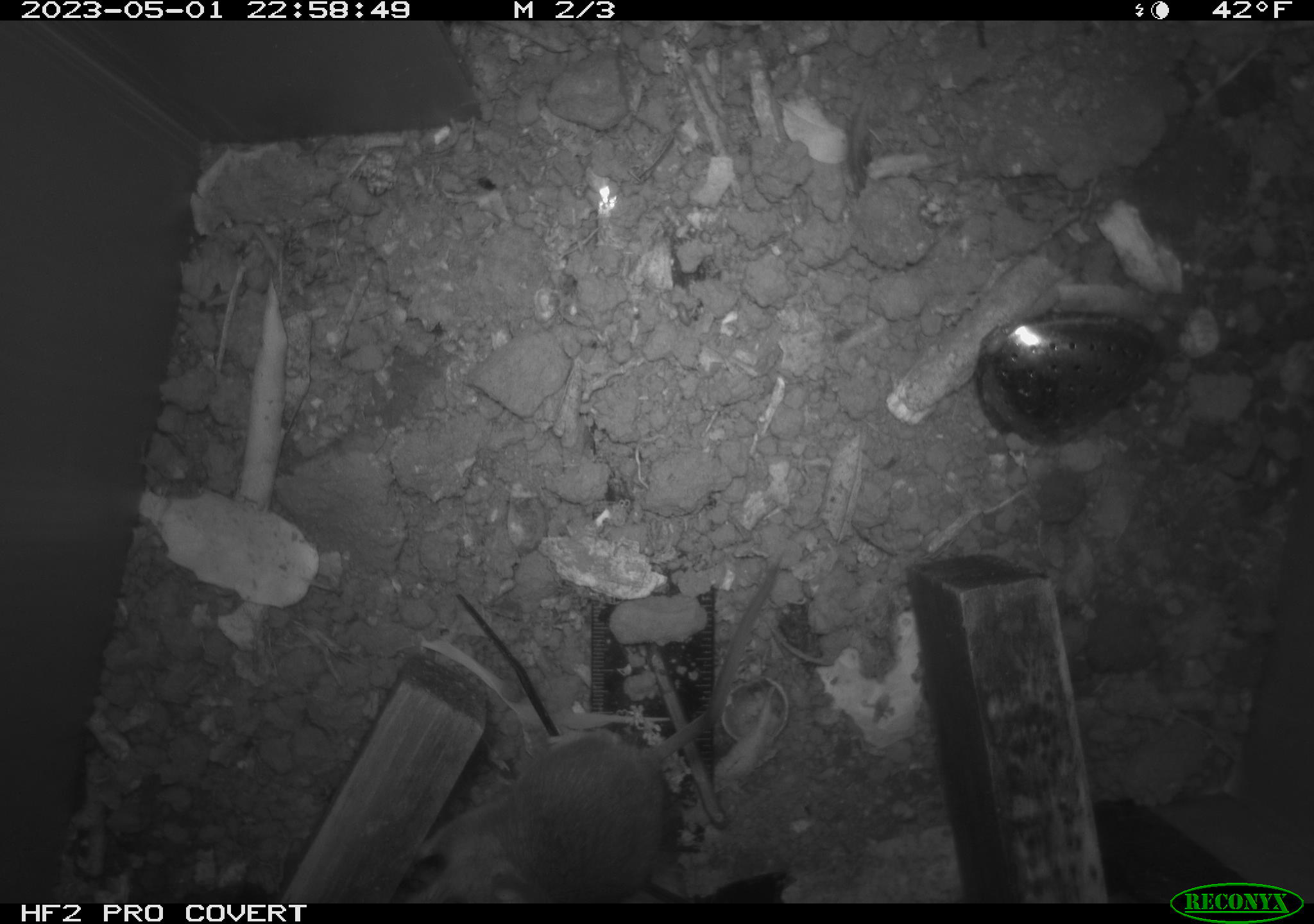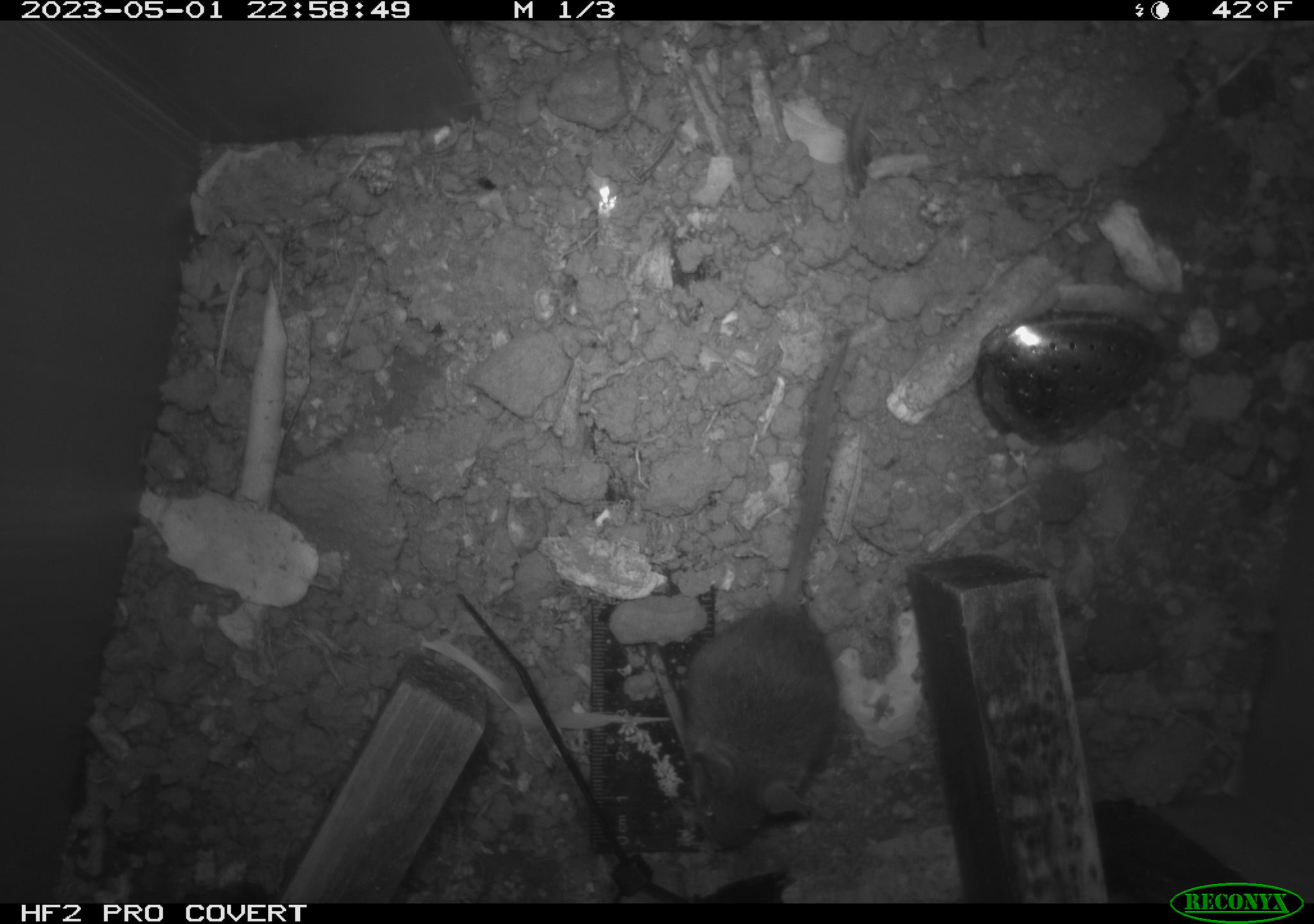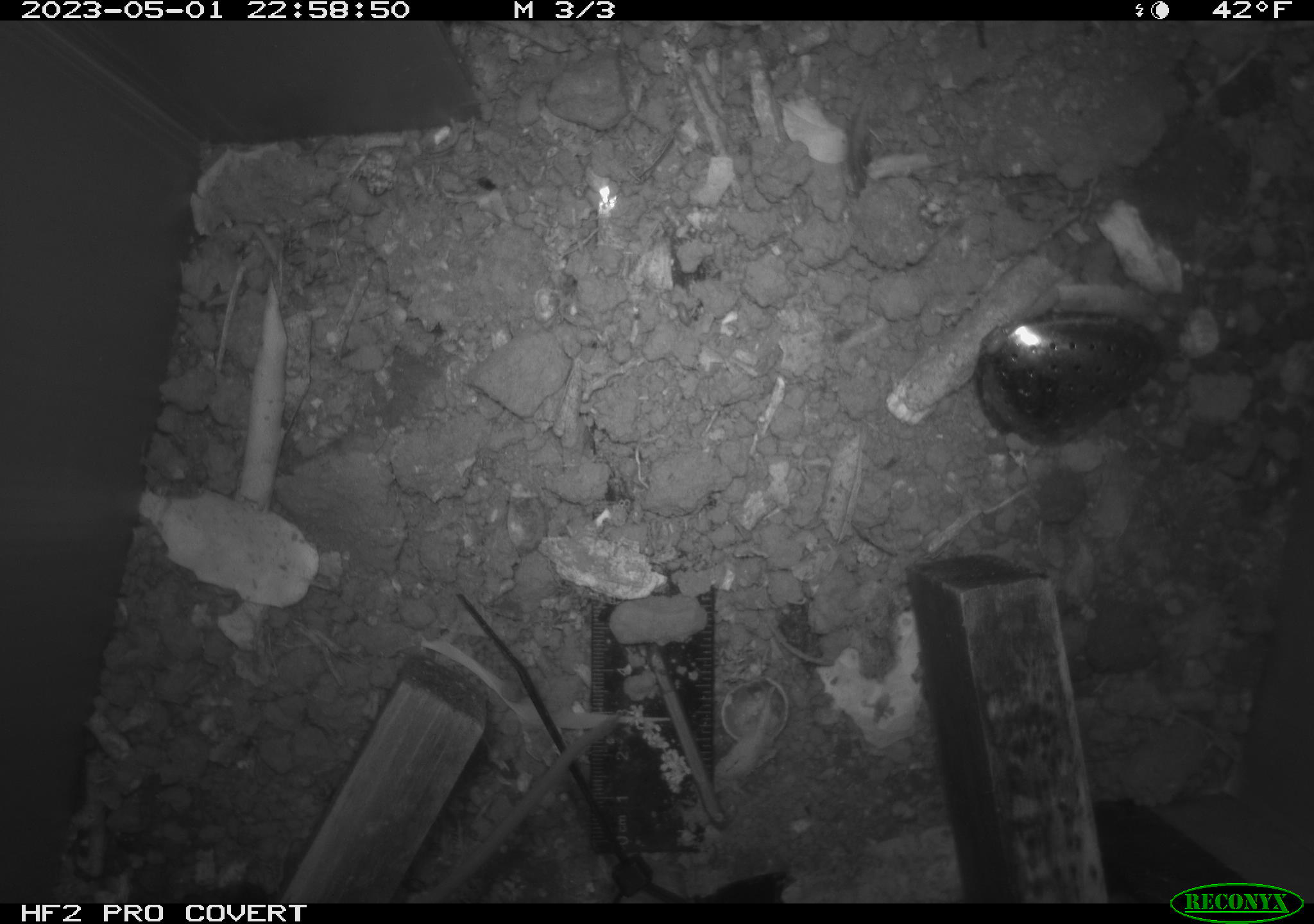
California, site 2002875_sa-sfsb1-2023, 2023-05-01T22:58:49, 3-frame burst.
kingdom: Animalia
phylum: Chordata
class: Mammalia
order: Rodentia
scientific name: Rodentia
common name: mouse species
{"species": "mouse species (Rodentia)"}